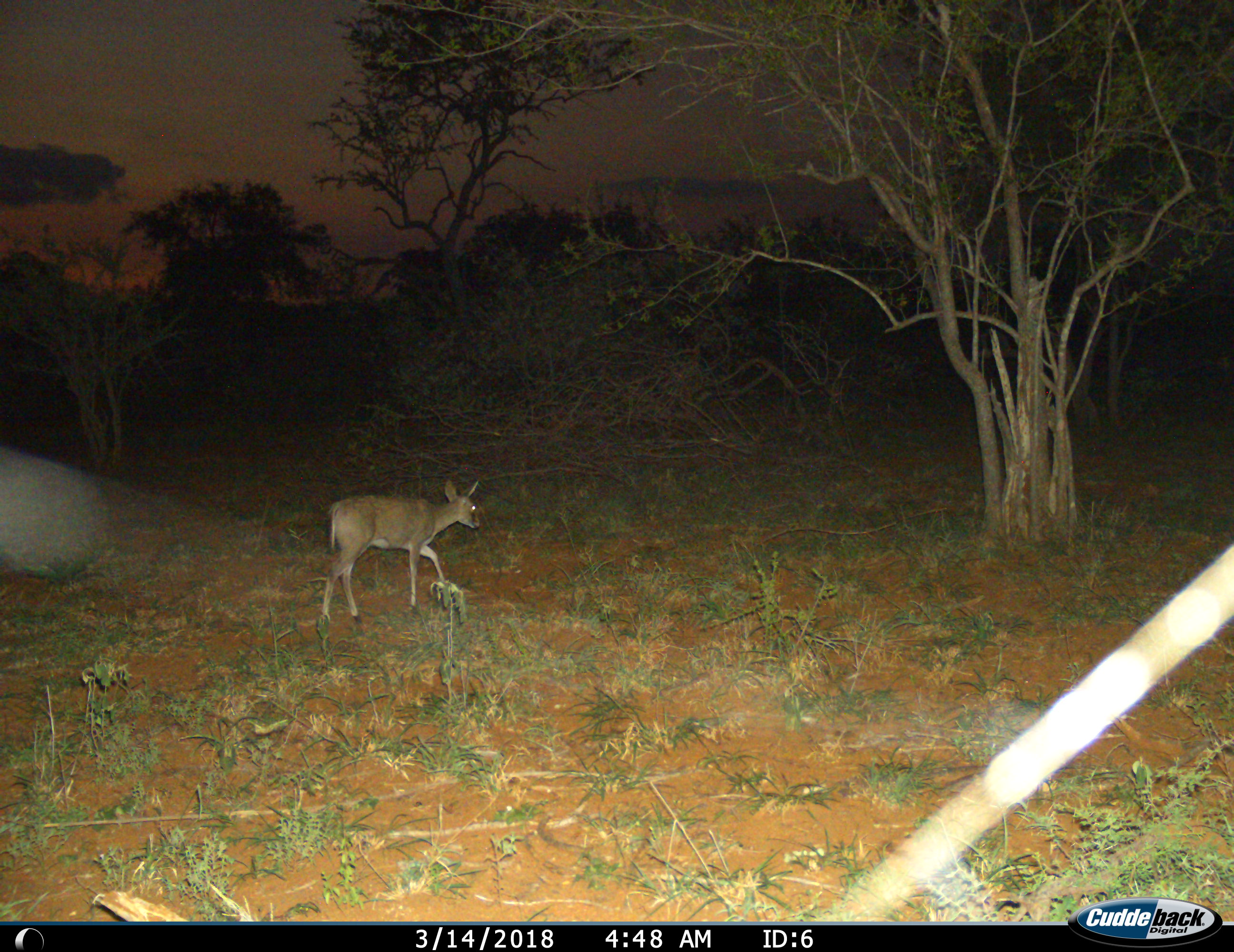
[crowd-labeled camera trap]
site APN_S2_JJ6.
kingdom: Animalia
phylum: Chordata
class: Mammalia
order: Artiodactyla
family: Bovidae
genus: Sylvicapra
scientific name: Sylvicapra grimmia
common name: common duiker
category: duikercommongrey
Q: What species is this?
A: Duikercommongrey (common duiker) (Sylvicapra grimmia).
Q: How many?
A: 1.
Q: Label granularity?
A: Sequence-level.